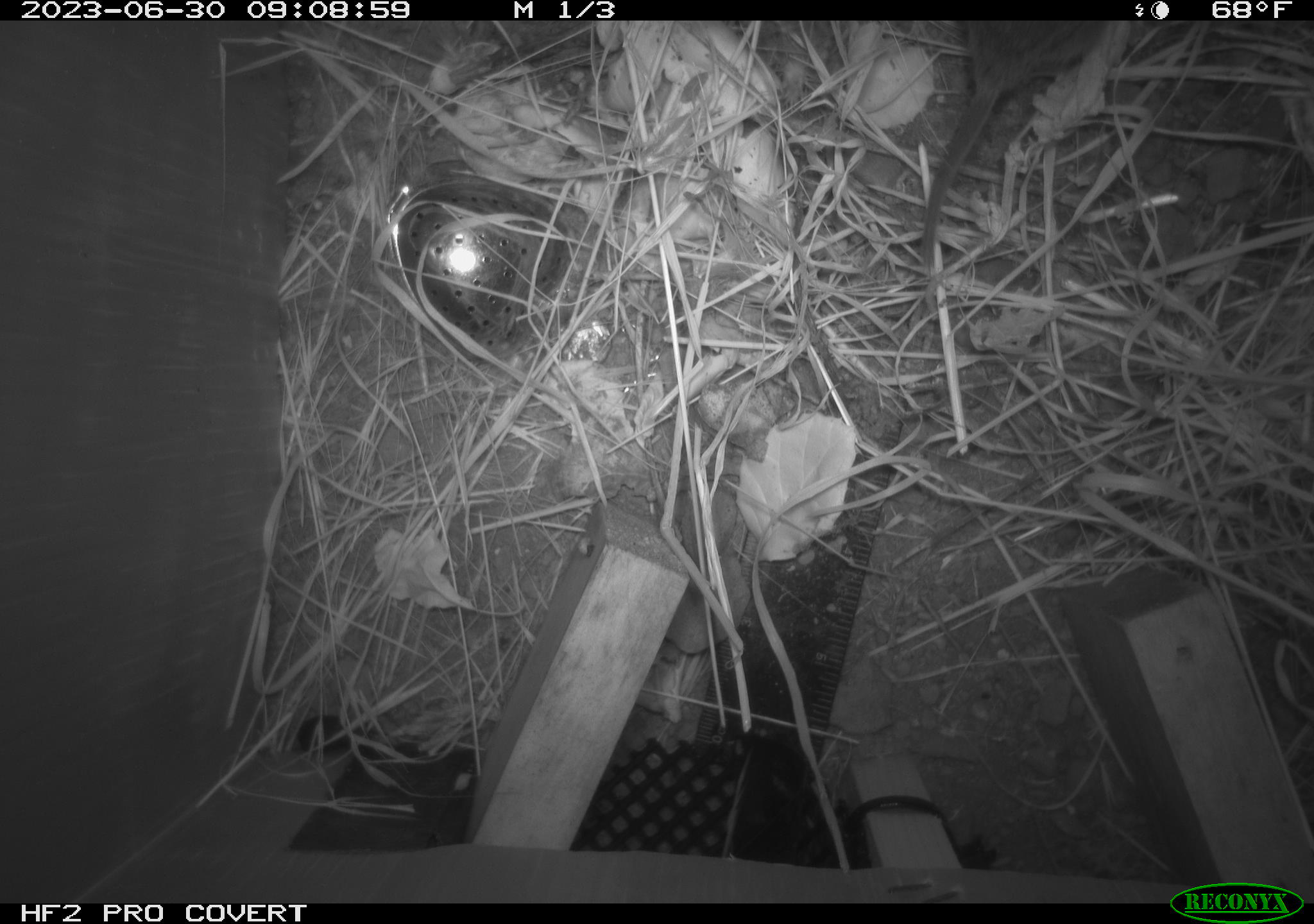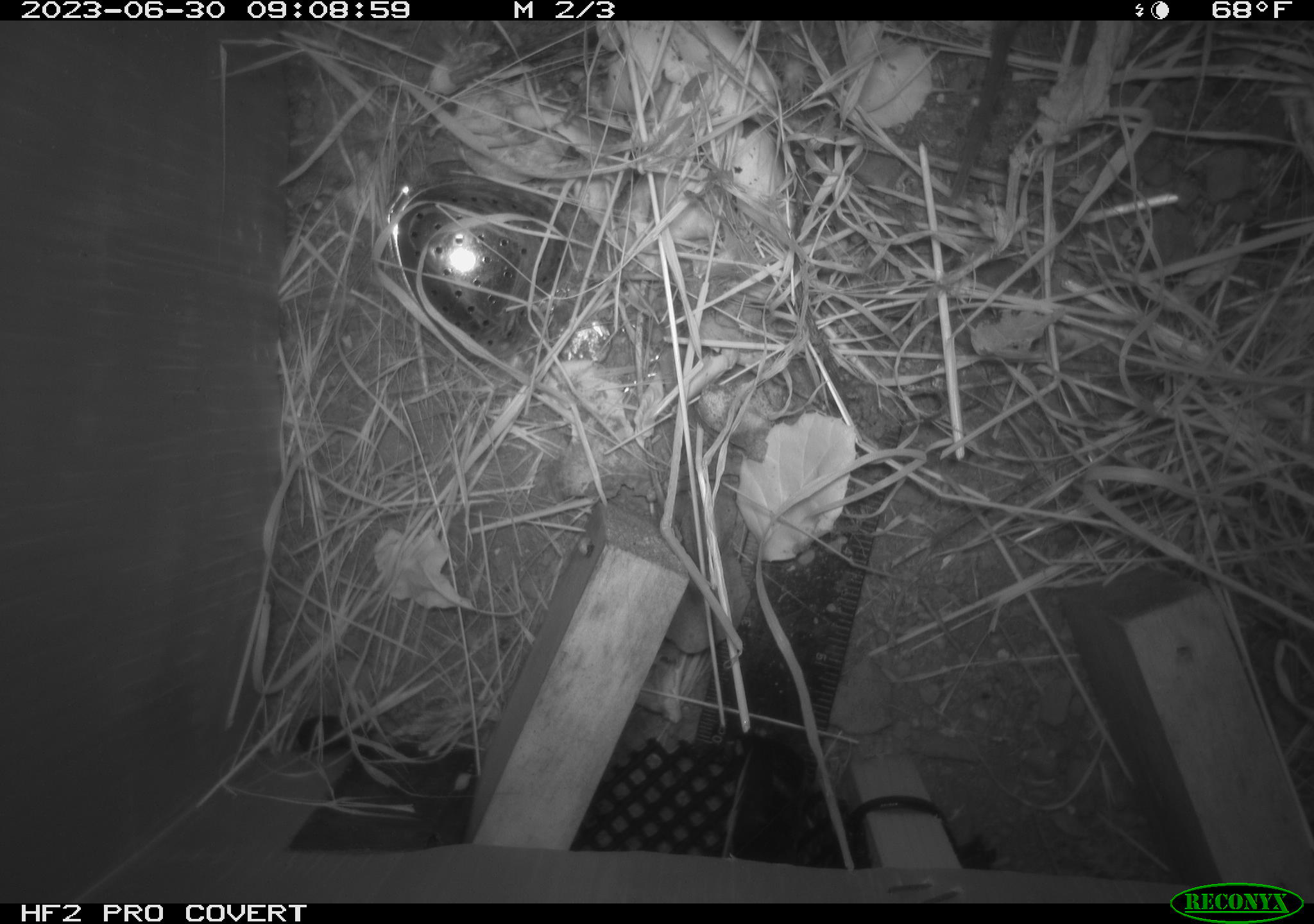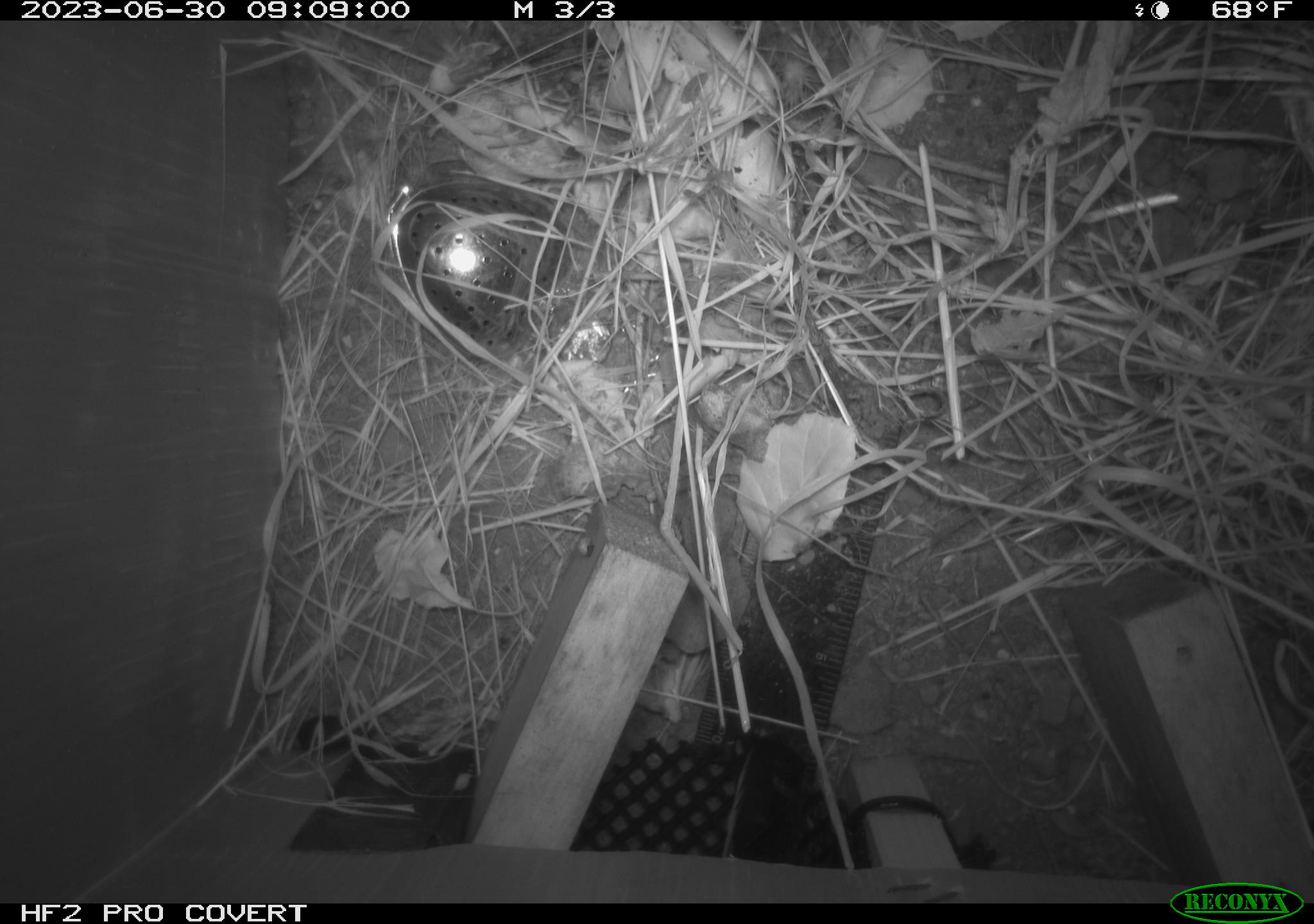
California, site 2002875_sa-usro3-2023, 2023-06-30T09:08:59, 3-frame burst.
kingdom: Animalia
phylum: Chordata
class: Mammalia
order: Rodentia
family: Cricetidae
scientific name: Arvicolinae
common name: voles, lemmings, and muskrats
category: arvicolinae subfamily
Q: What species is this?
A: Arvicolinae subfamily (voles, lemmings, and muskrats) (Arvicolinae).